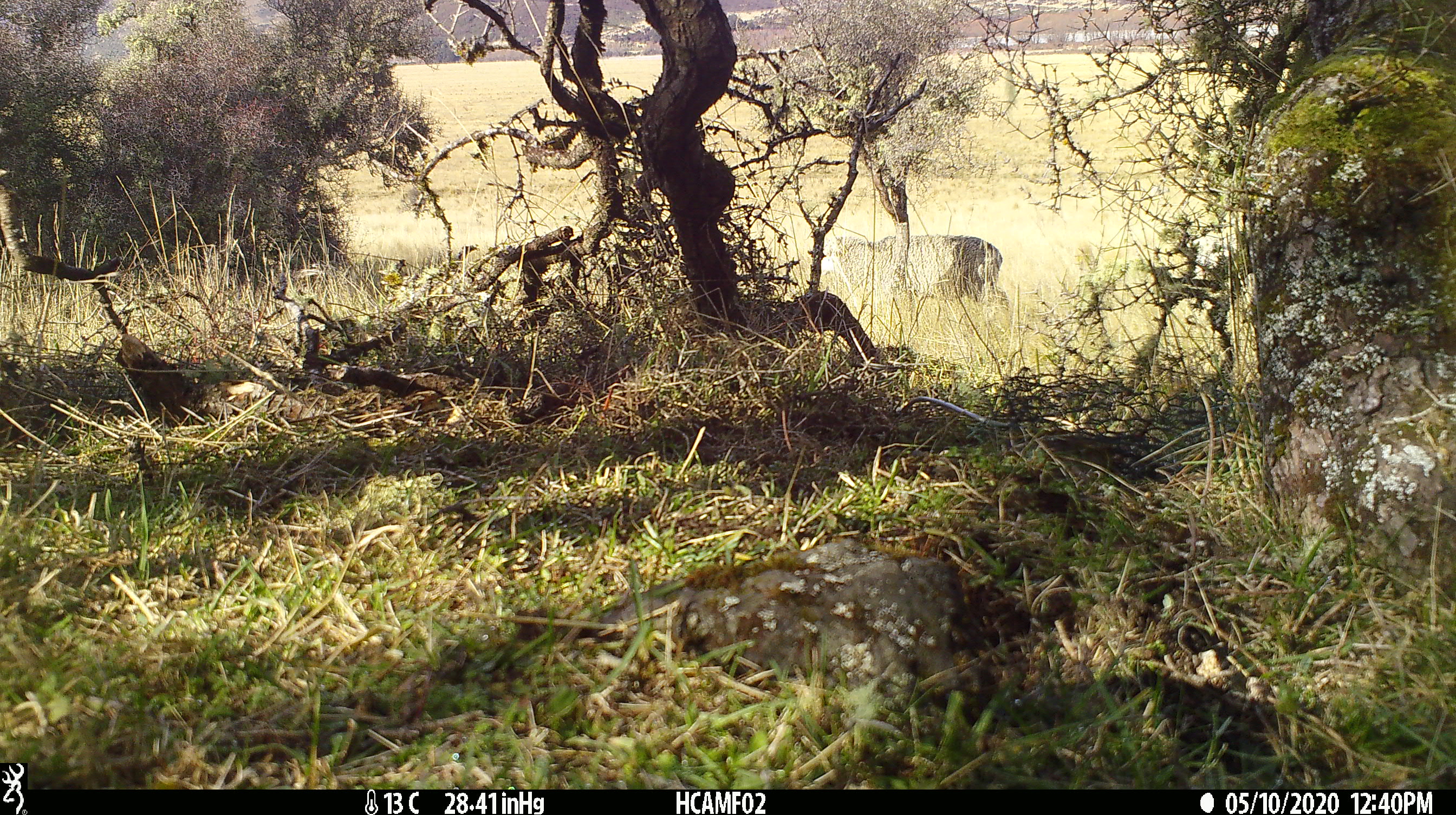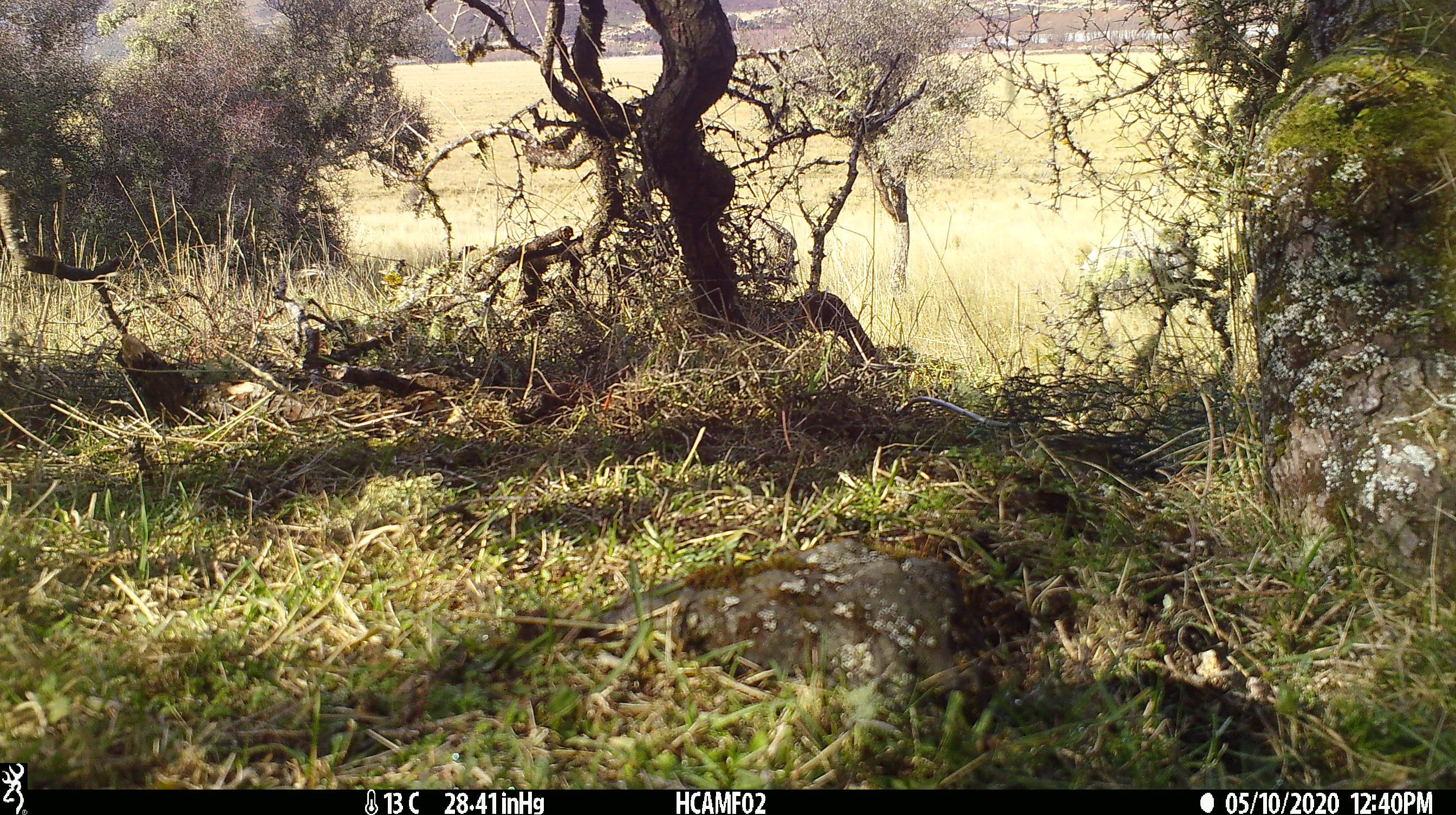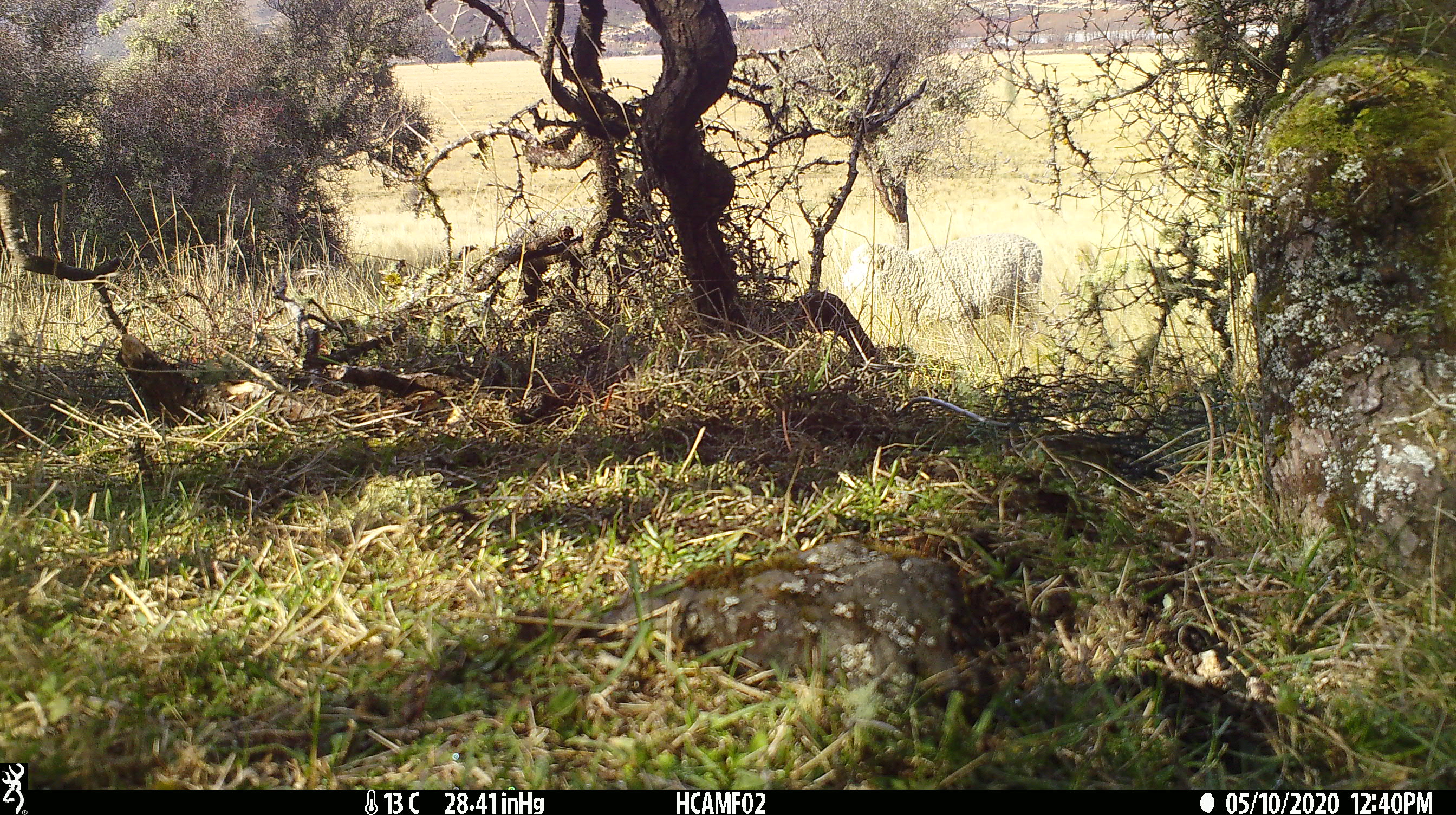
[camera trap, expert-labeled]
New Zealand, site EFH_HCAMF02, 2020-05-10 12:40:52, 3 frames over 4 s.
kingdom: Animalia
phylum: Chordata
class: Mammalia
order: Artiodactyla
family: Bovidae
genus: Ovis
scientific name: Ovis aries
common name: domestic sheep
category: sheep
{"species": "sheep (domestic sheep) (Ovis aries)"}